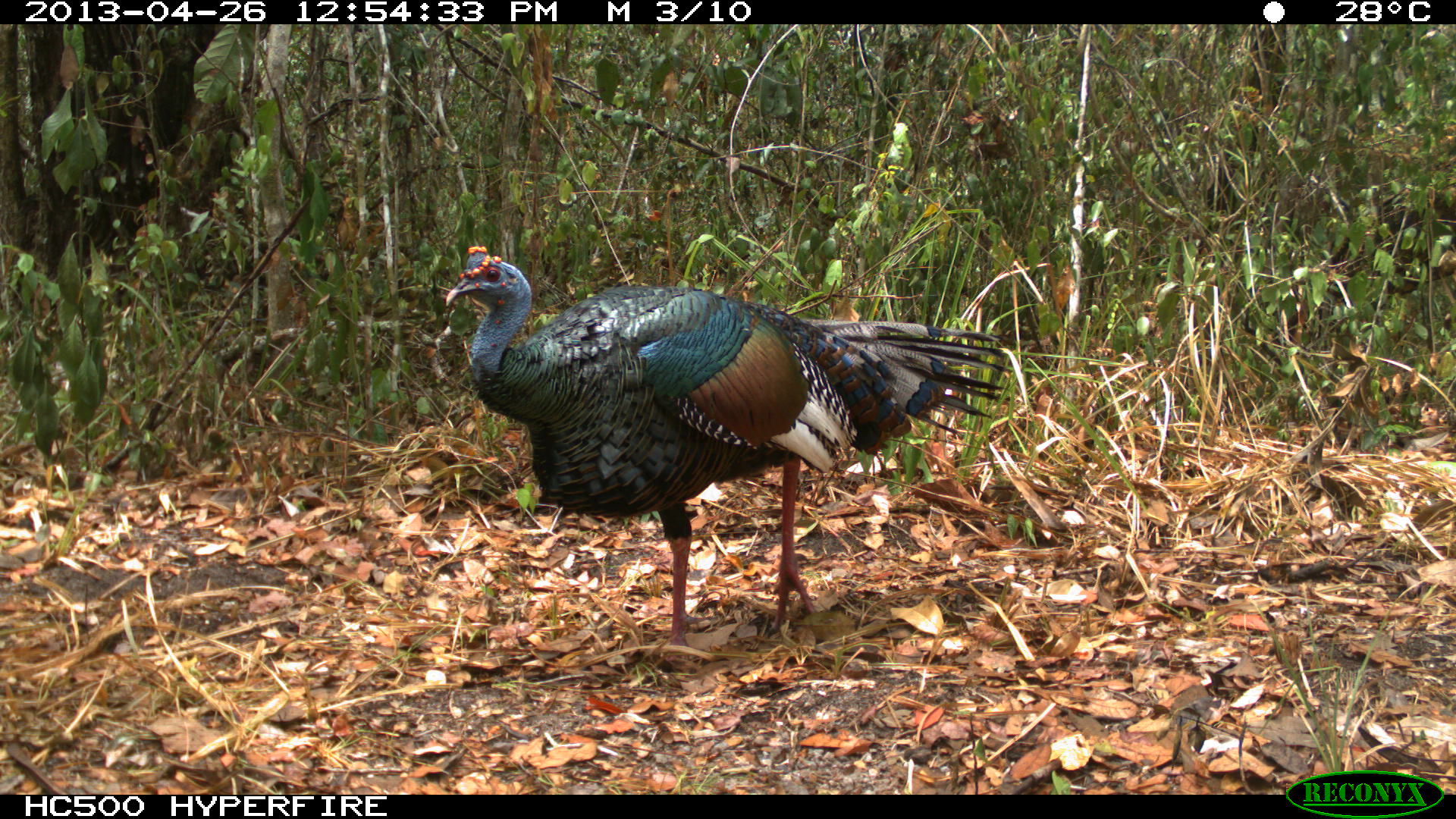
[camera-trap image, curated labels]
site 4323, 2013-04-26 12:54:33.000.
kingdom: Animalia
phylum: Chordata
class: Aves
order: Galliformes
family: Phasianidae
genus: Meleagris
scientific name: Meleagris ocellata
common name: ocellated turkey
Meleagris ocellata (ocellated turkey), count 1, sex male.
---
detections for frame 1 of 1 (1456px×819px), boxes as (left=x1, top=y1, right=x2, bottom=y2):
meleagris ocellata: (left=444, top=243, right=1011, bottom=662)